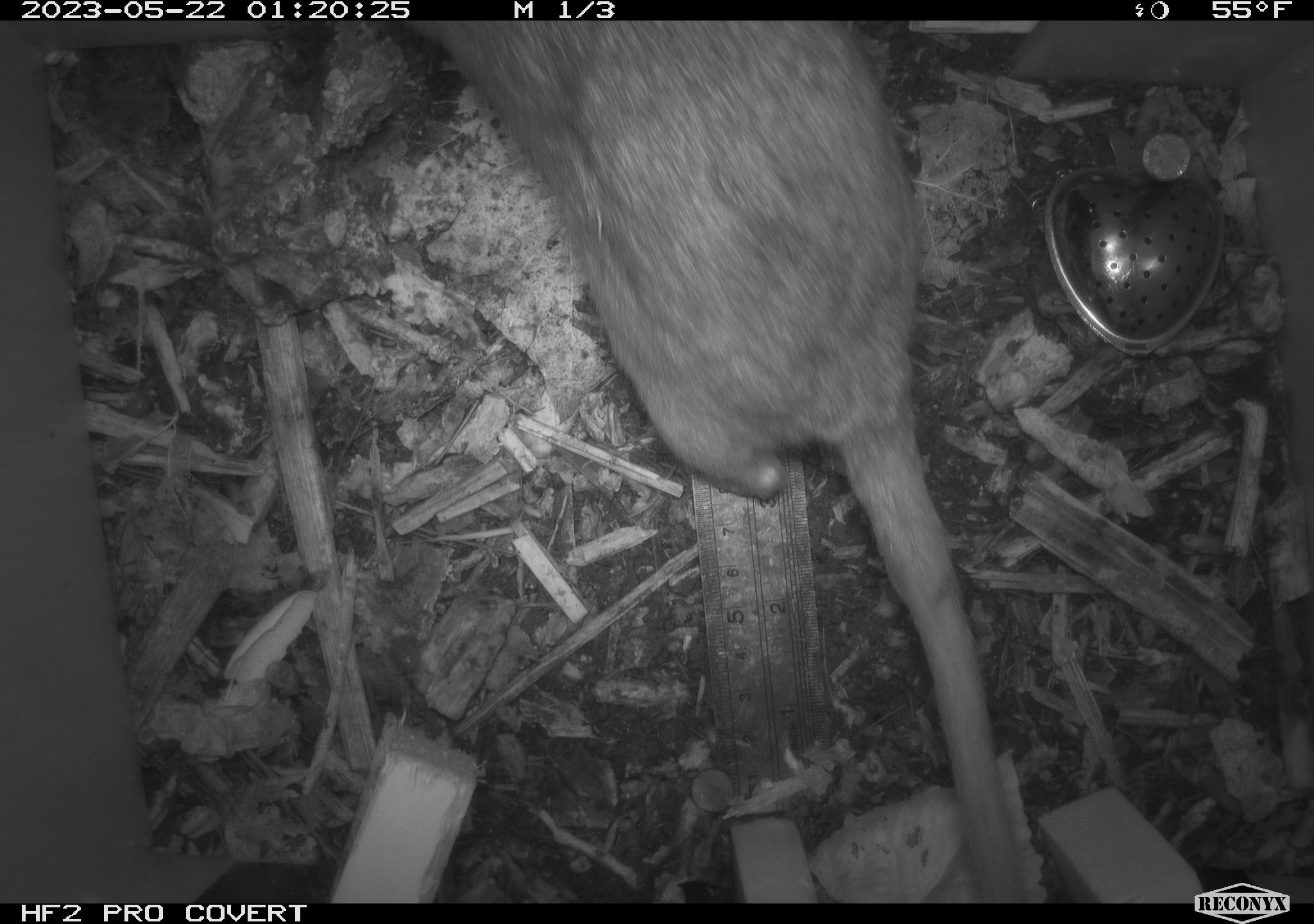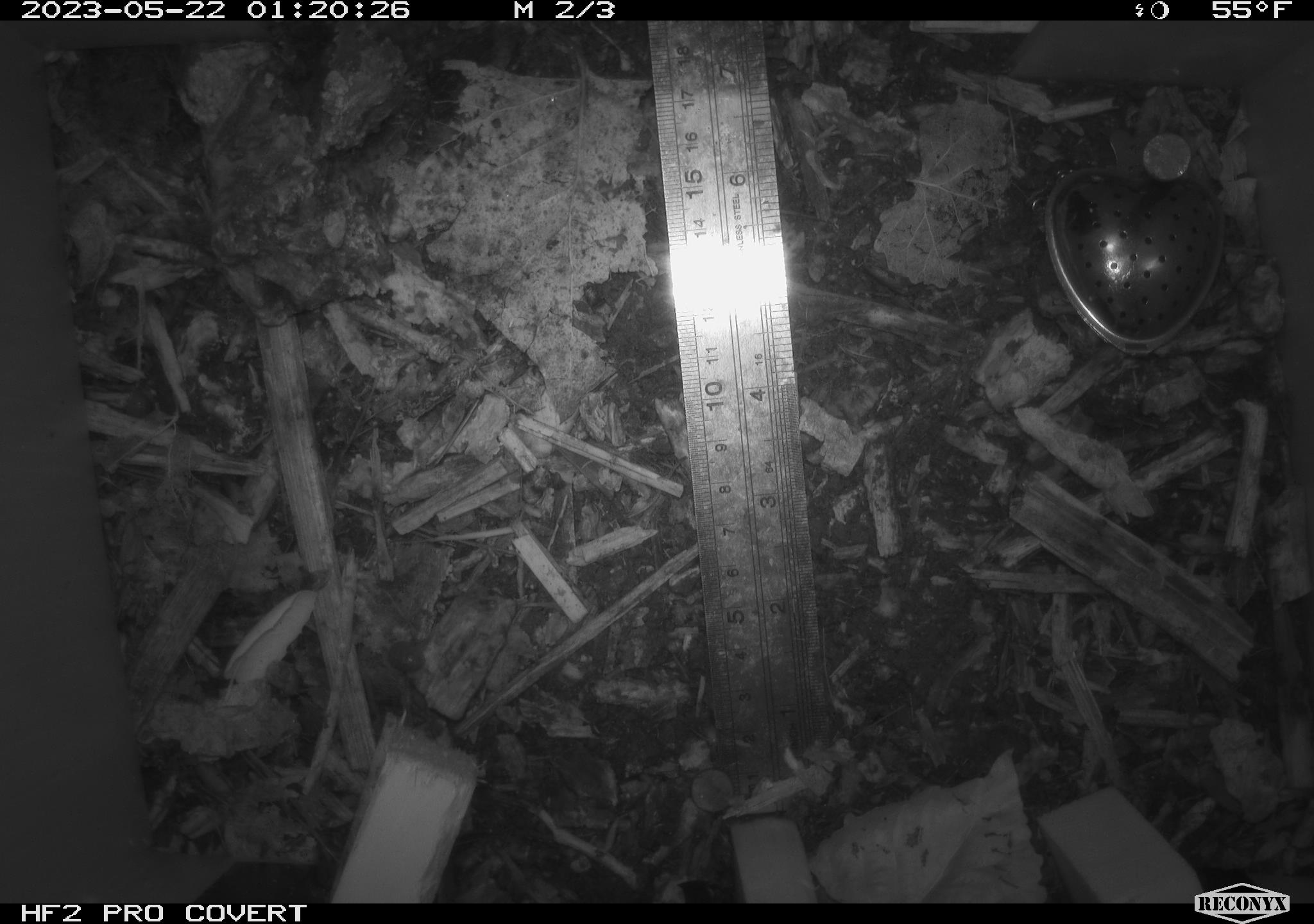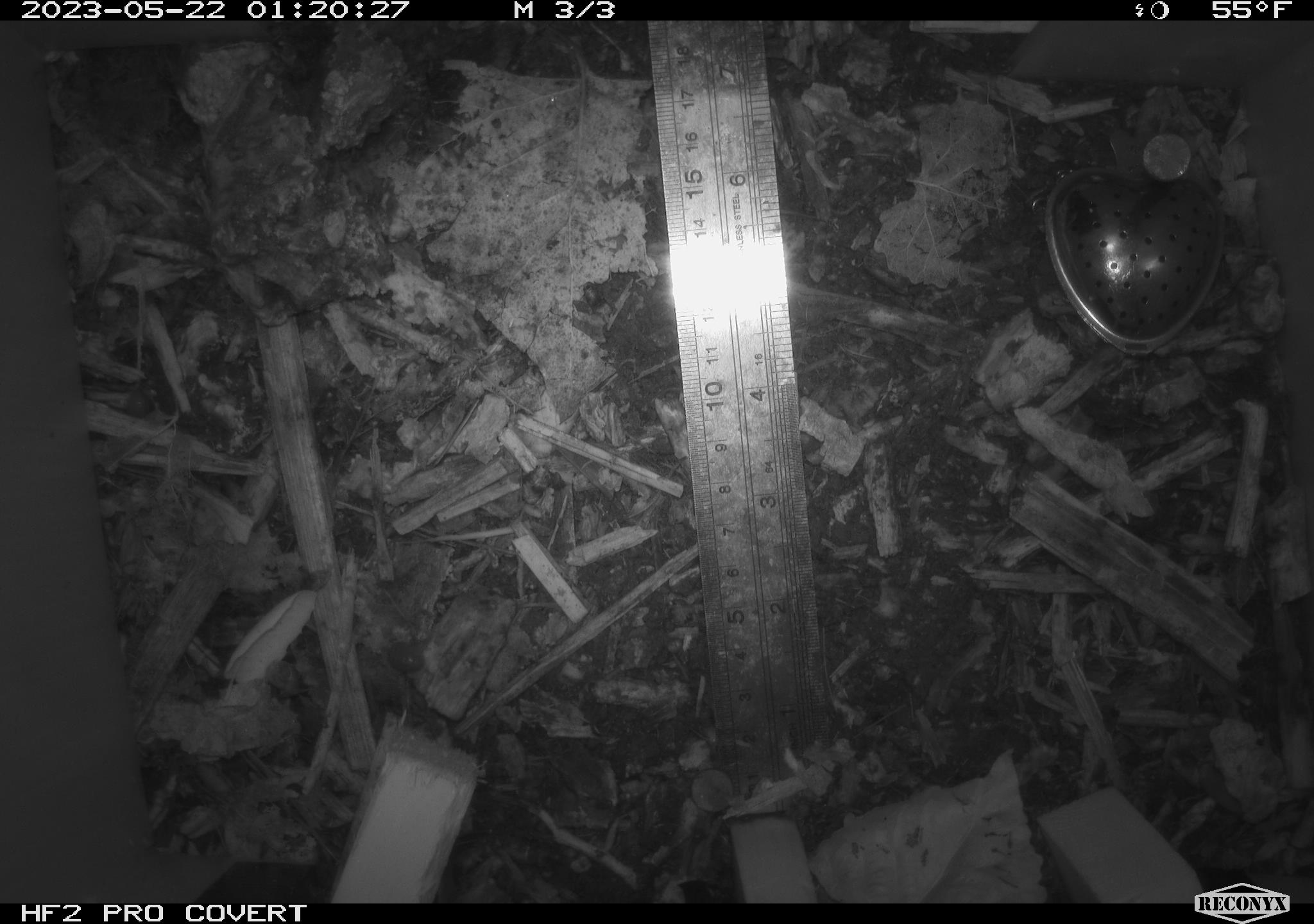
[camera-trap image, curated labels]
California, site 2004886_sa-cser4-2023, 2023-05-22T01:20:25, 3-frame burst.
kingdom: Animalia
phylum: Chordata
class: Mammalia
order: Rodentia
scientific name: Rodentia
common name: woodrat or rat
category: woodrat or rat species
Woodrat or rat species (woodrat or rat) (Rodentia).